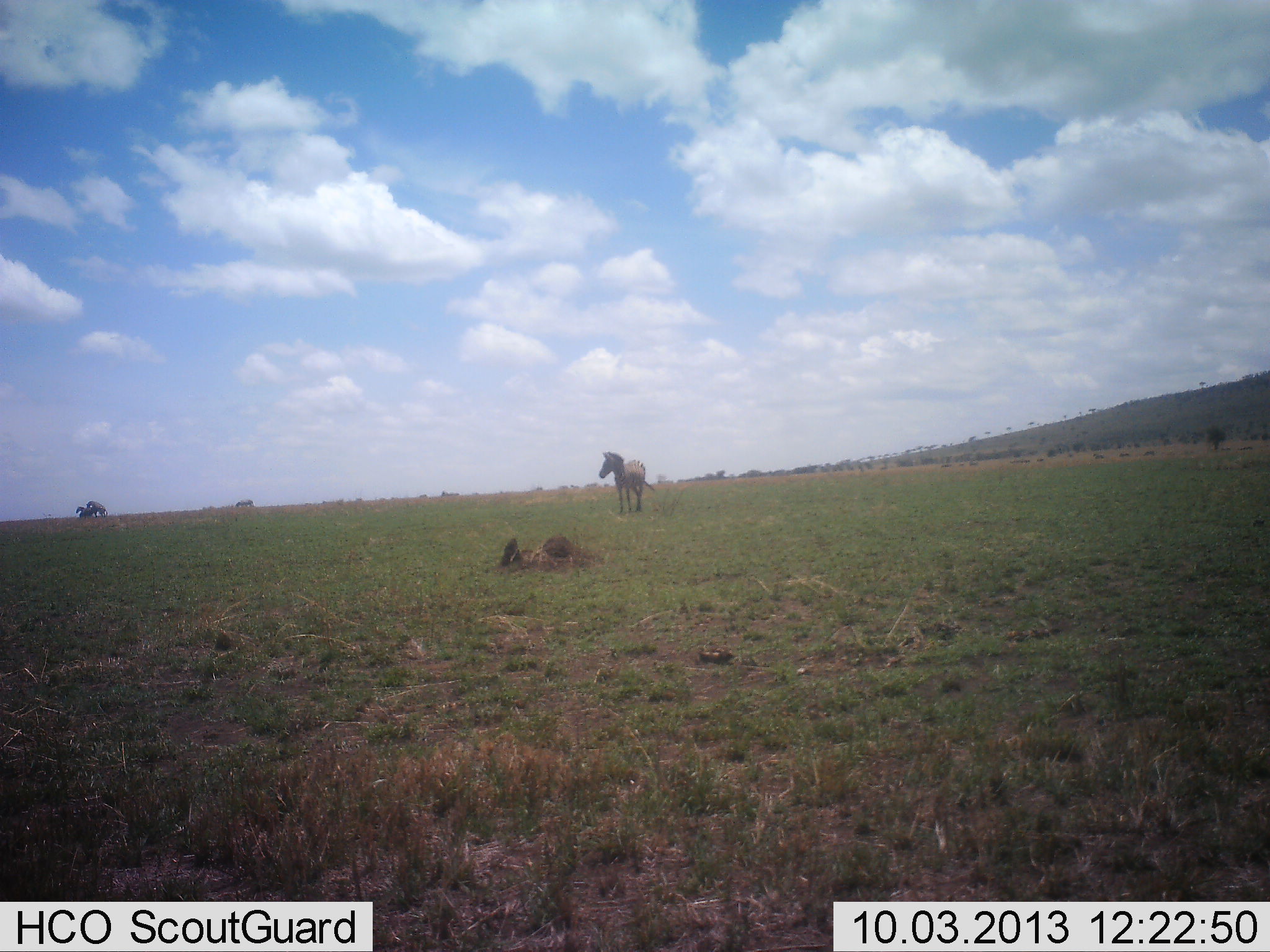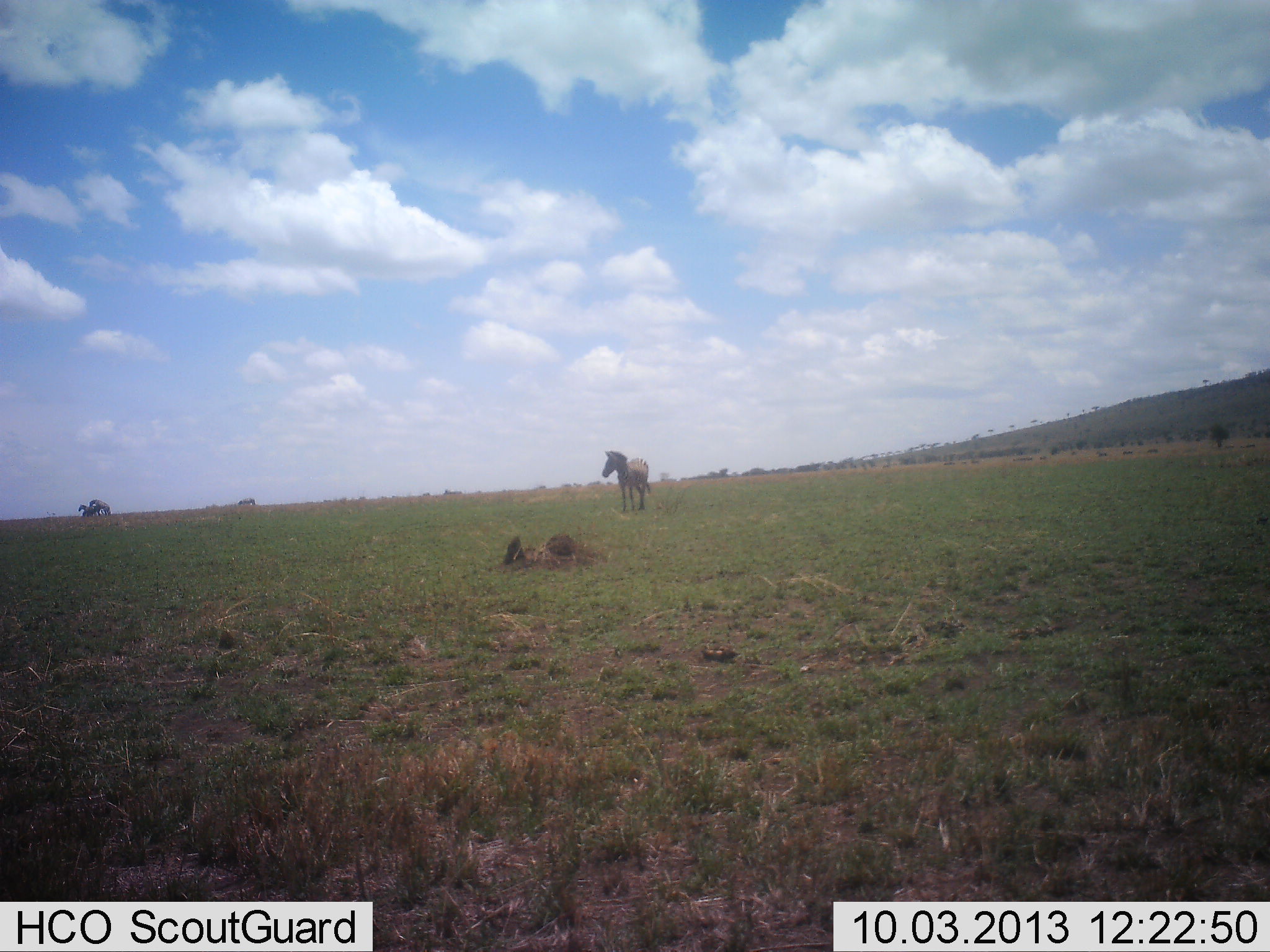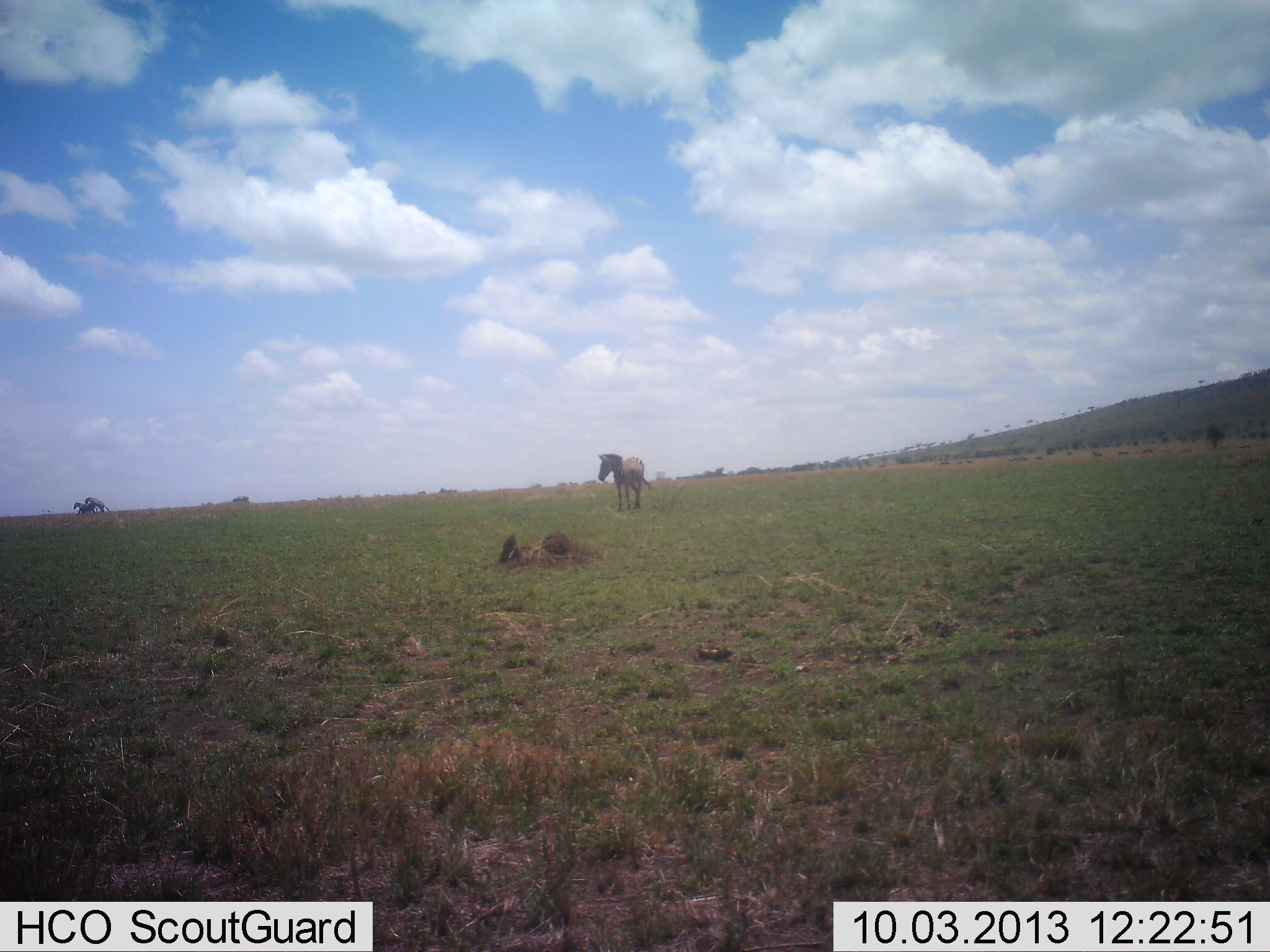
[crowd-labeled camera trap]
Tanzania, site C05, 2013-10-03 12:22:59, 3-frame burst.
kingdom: Animalia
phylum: Chordata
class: Mammalia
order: Perissodactyla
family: Equidae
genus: Equus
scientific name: Equus quagga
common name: plains zebra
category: zebra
Zebra (plains zebra) (Equus quagga), count 1. Behavior (volunteer vote fractions): standing 96%, resting 0%, moving 4%, interacting 14%. Young present (vote fraction): 0%. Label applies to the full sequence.